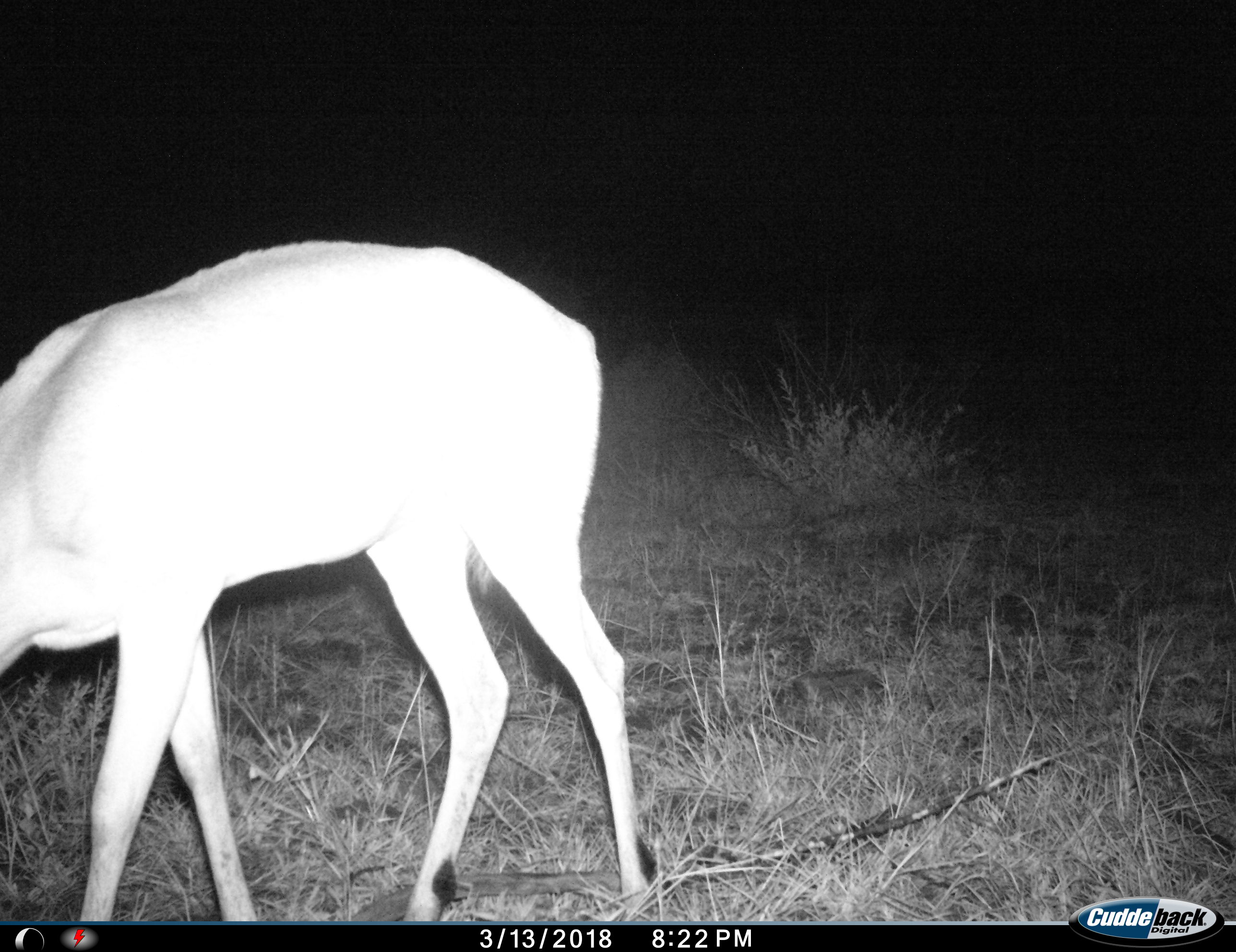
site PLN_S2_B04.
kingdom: Animalia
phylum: Chordata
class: Mammalia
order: Artiodactyla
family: Bovidae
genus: Aepyceros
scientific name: Aepyceros melampus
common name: impala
Impala (Aepyceros melampus), count 1. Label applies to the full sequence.